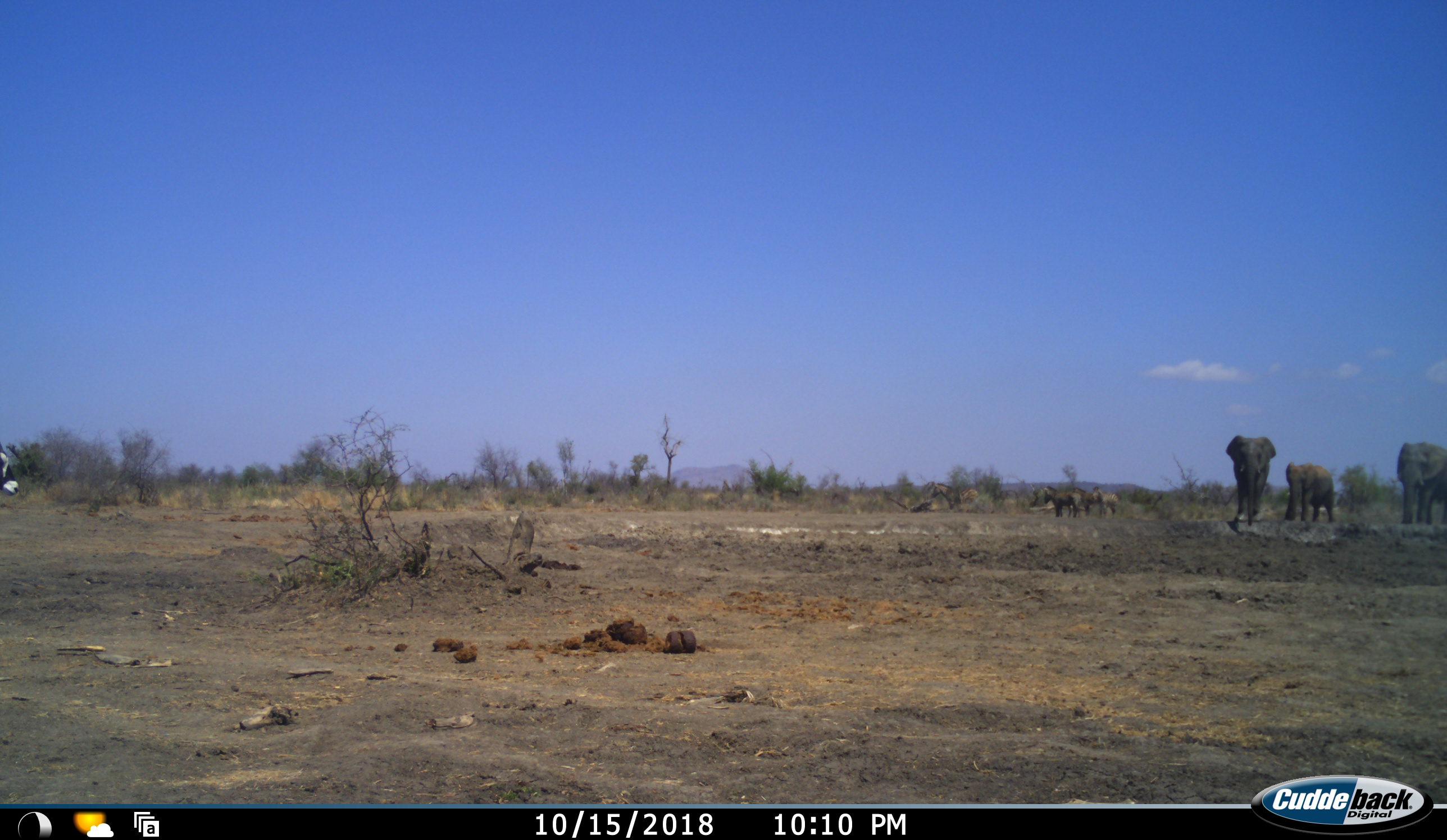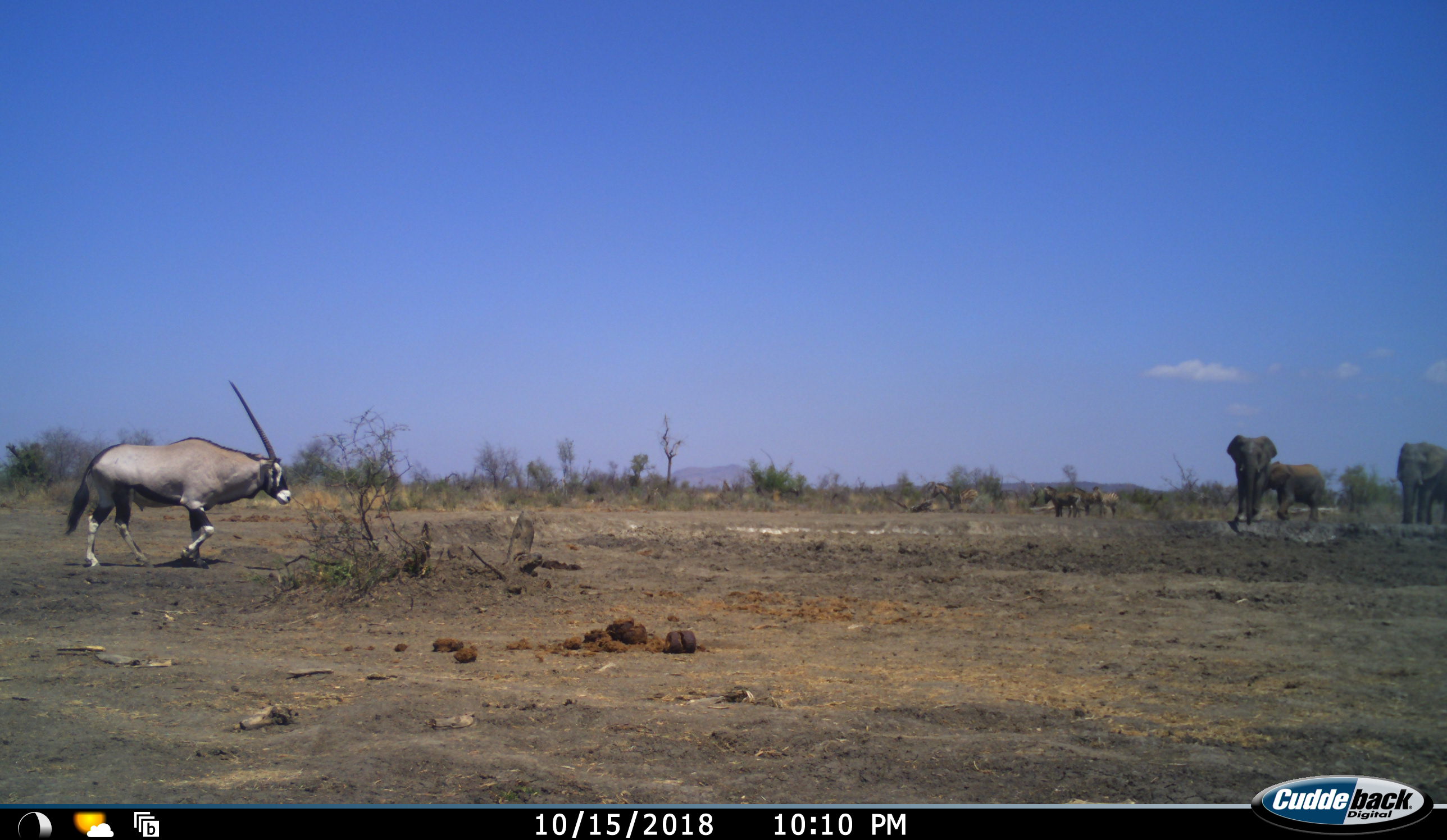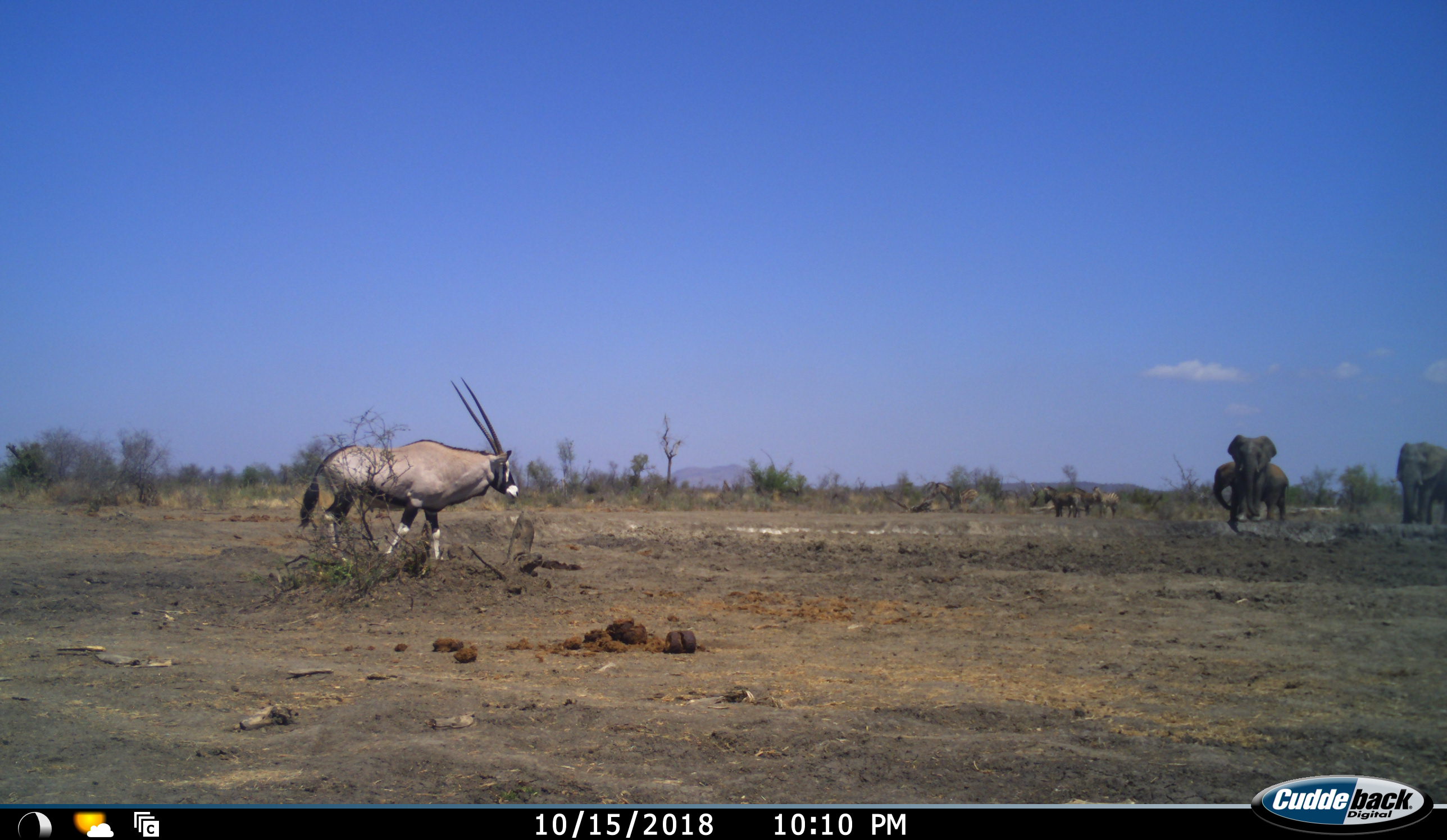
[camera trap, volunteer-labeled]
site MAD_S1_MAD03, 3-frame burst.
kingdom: Animalia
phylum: Chordata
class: Mammalia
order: Proboscidea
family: Elephantidae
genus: Loxodonta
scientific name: Loxodonta africana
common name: african bush elephant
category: elephant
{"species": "elephant (african bush elephant) (Loxodonta africana)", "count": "3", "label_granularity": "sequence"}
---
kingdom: Animalia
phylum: Chordata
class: Mammalia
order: Artiodactyla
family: Bovidae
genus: Oryx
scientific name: Oryx gazella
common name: gemsbok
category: oryx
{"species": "oryx (gemsbok) (Oryx gazella)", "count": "1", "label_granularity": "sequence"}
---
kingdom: Animalia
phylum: Chordata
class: Mammalia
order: Perissodactyla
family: Equidae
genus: Equus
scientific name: Equus quagga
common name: plains zebra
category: zebraplains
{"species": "zebraplains (plains zebra) (Equus quagga)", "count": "3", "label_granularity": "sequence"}